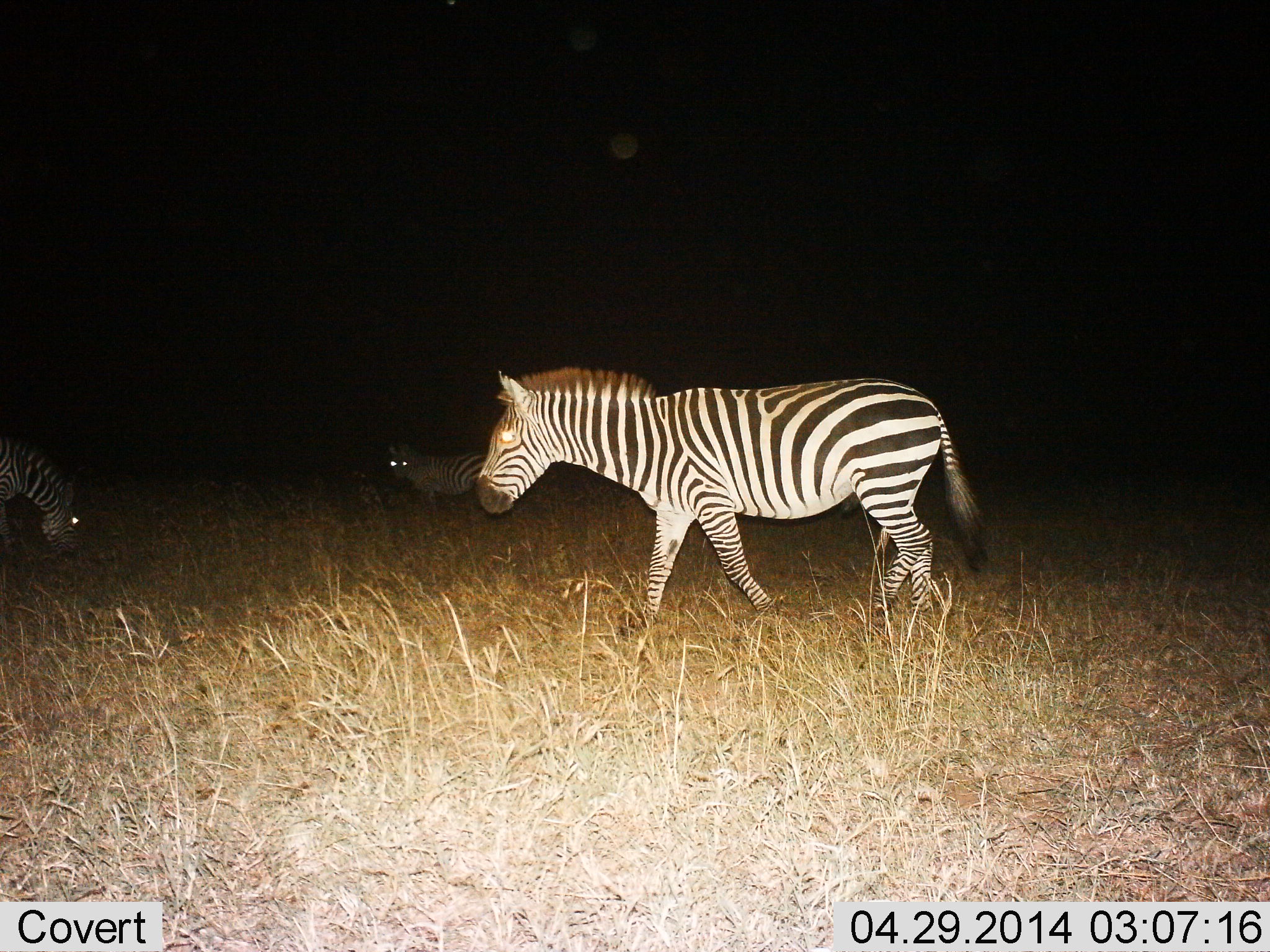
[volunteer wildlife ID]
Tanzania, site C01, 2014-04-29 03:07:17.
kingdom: Animalia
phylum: Chordata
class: Mammalia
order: Perissodactyla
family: Equidae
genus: Equus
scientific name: Equus quagga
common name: plains zebra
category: zebra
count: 3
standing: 40%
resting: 0%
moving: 90%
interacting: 0%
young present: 0%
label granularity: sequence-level